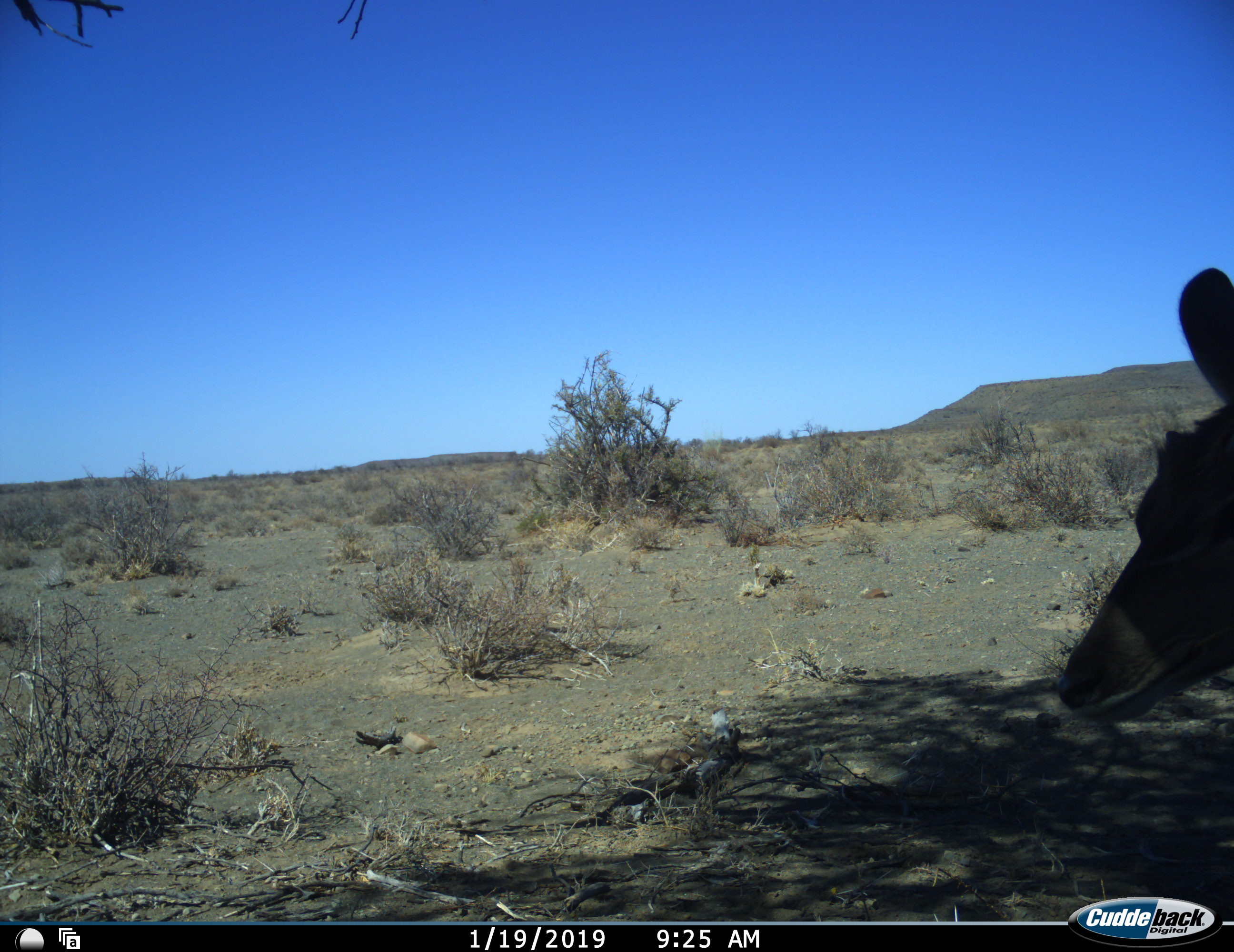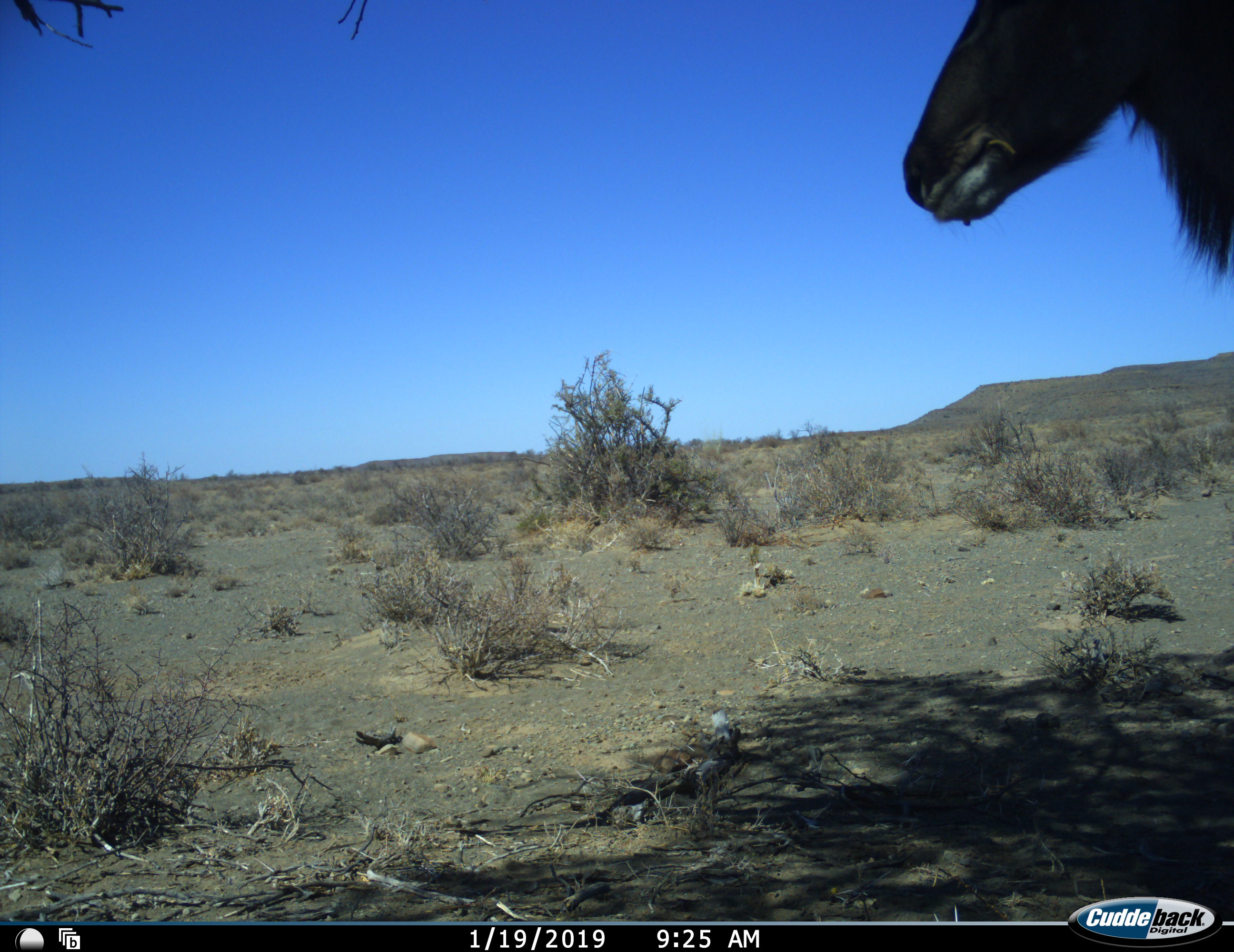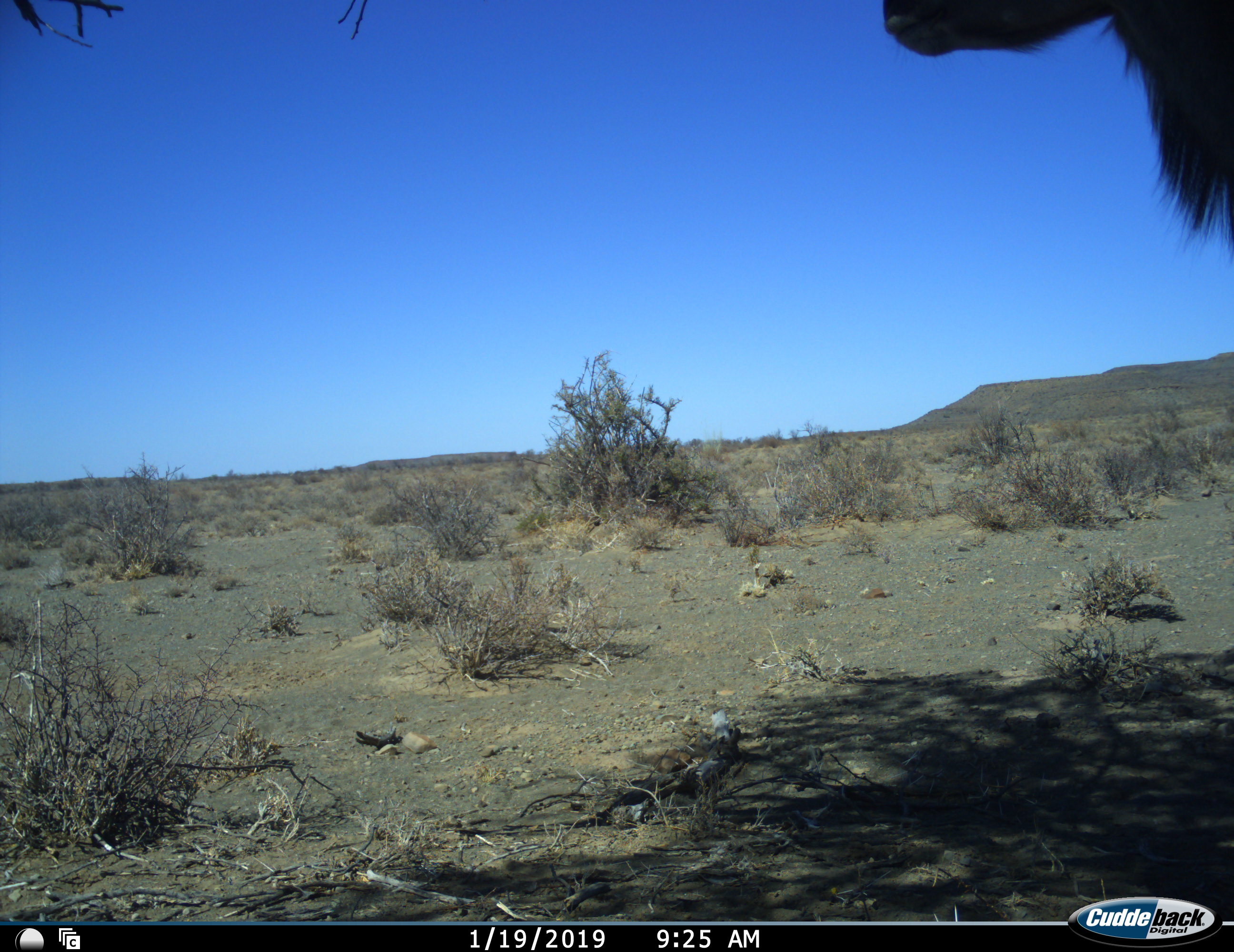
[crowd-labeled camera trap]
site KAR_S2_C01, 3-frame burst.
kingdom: Animalia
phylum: Chordata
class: Mammalia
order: Artiodactyla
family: Bovidae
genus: Tragelaphus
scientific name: Tragelaphus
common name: kudu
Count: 1.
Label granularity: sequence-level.